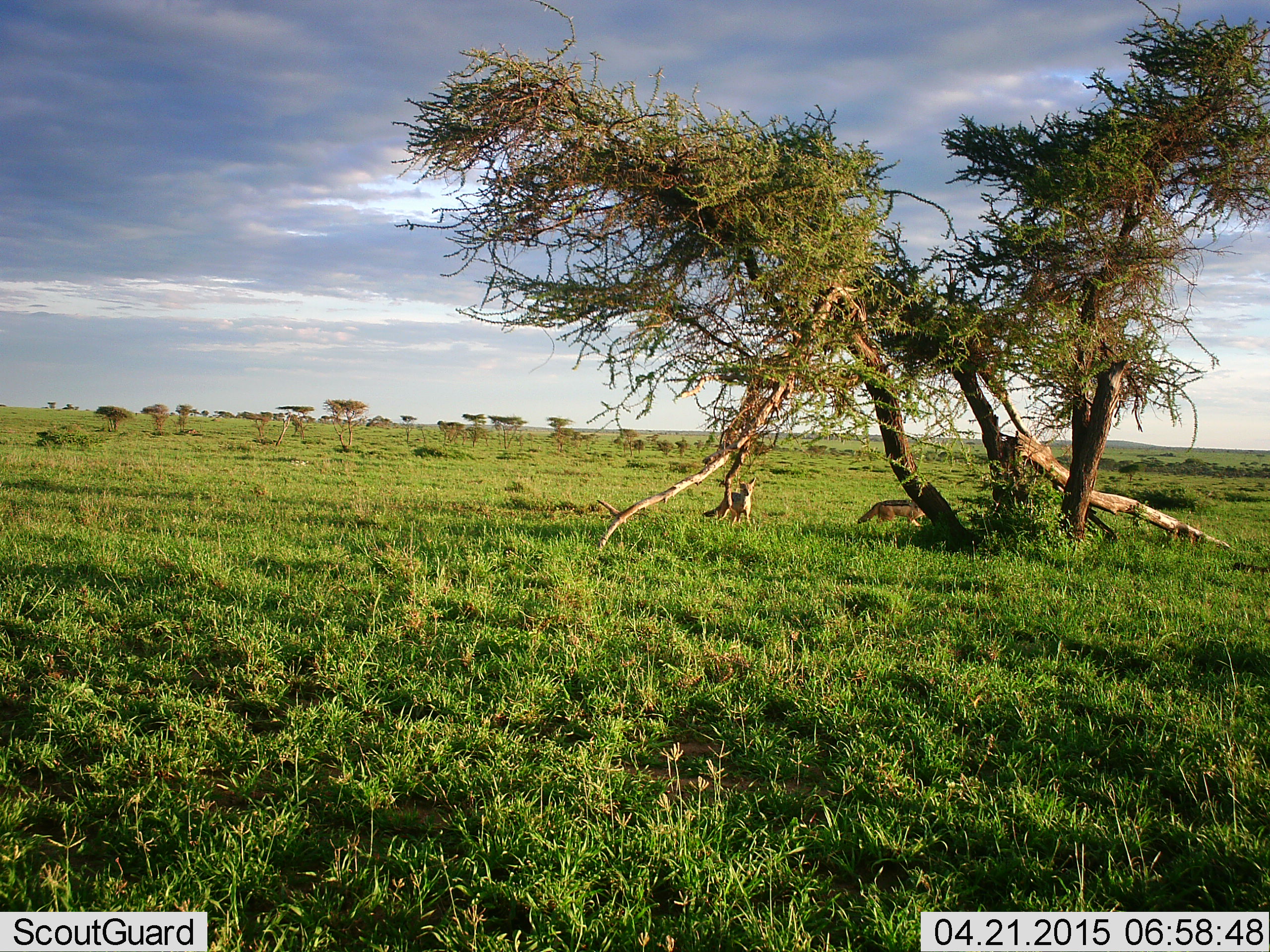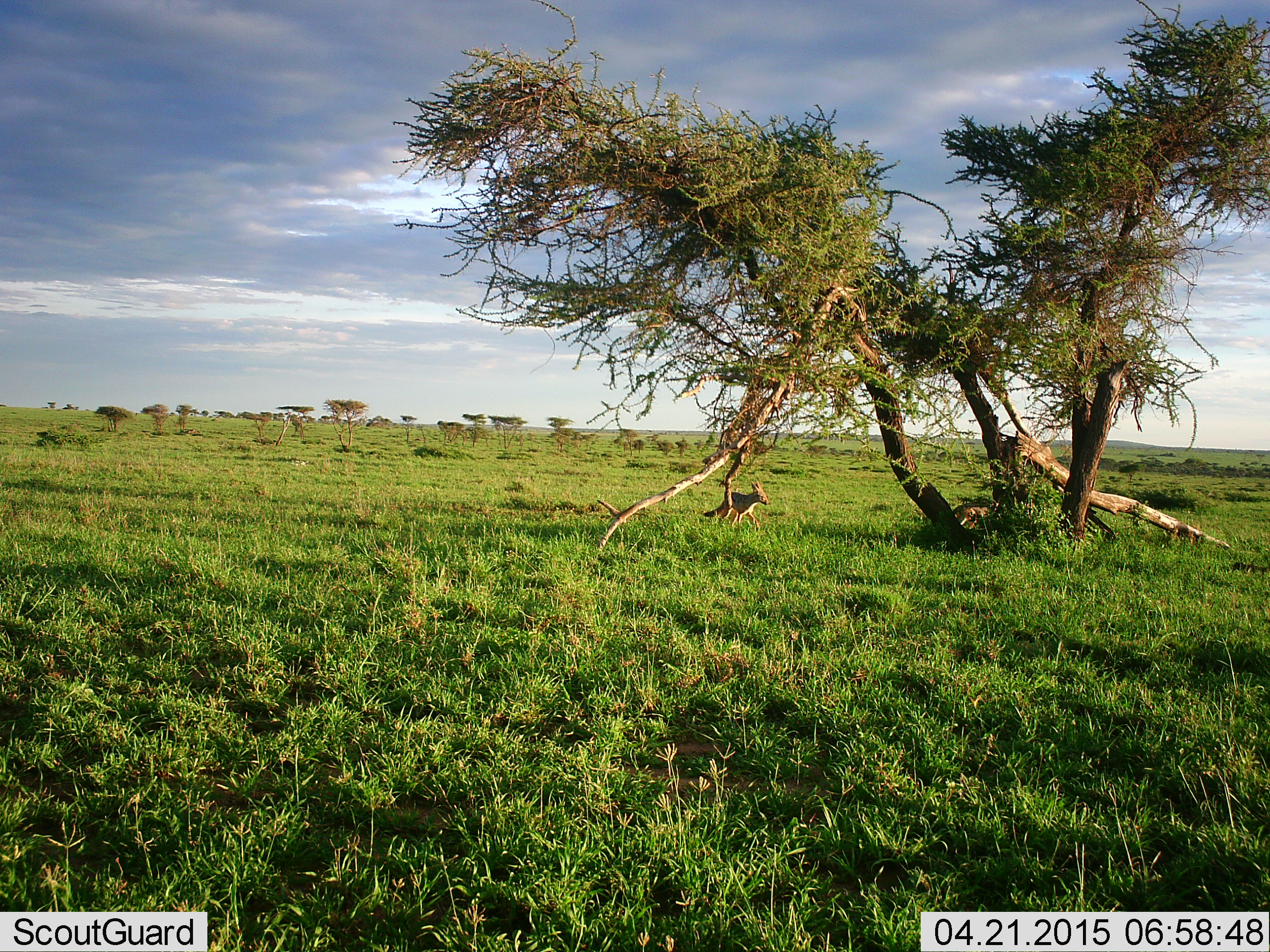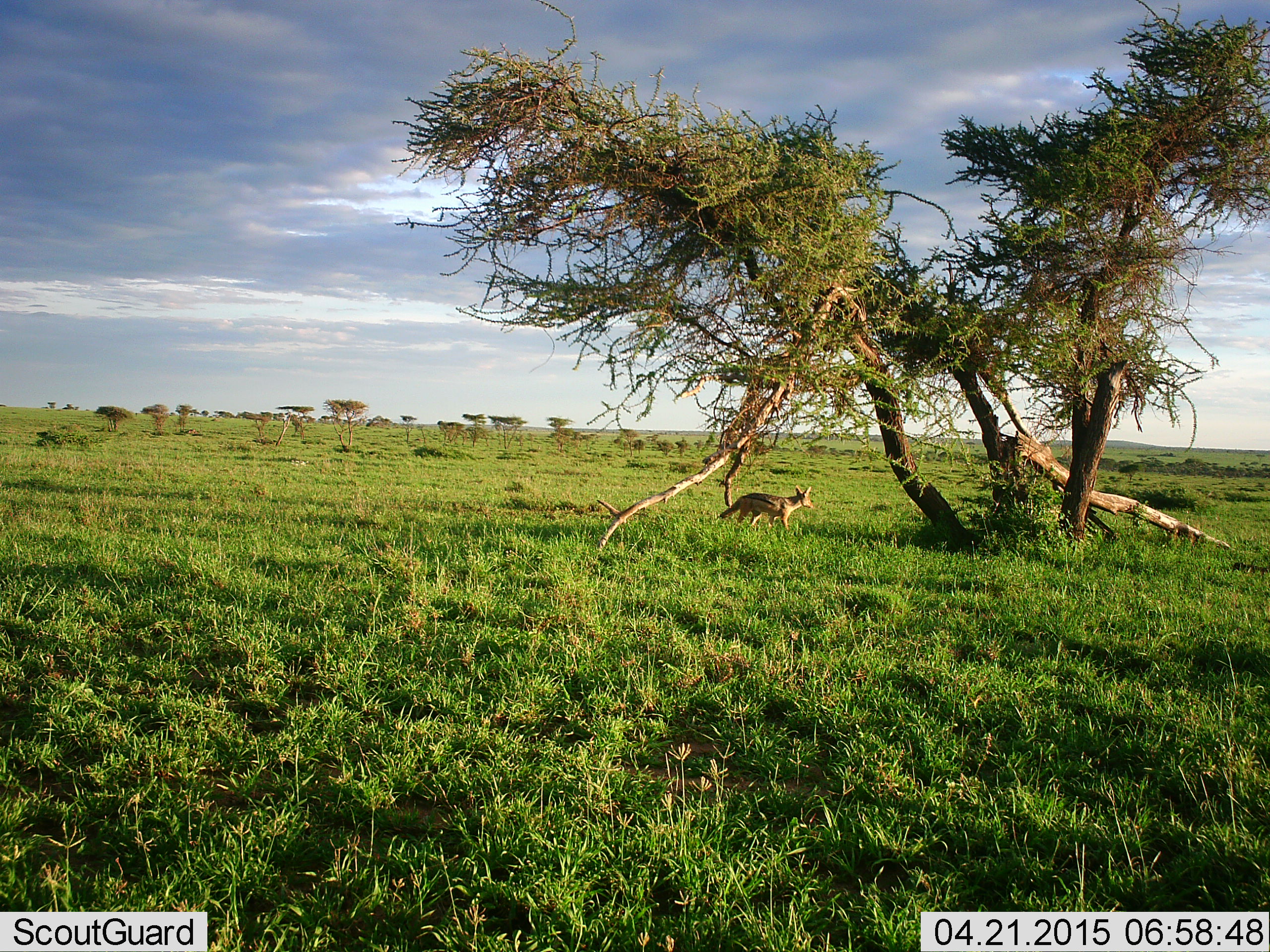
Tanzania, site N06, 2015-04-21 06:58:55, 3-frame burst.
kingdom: Animalia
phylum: Chordata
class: Mammalia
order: Carnivora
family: Canidae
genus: Lupulella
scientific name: Lupulella mesomelas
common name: black-backed jackal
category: jackal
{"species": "jackal (black-backed jackal) (Lupulella mesomelas)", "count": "2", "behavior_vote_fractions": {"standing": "10%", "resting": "0%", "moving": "100%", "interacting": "10%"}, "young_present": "0%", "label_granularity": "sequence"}